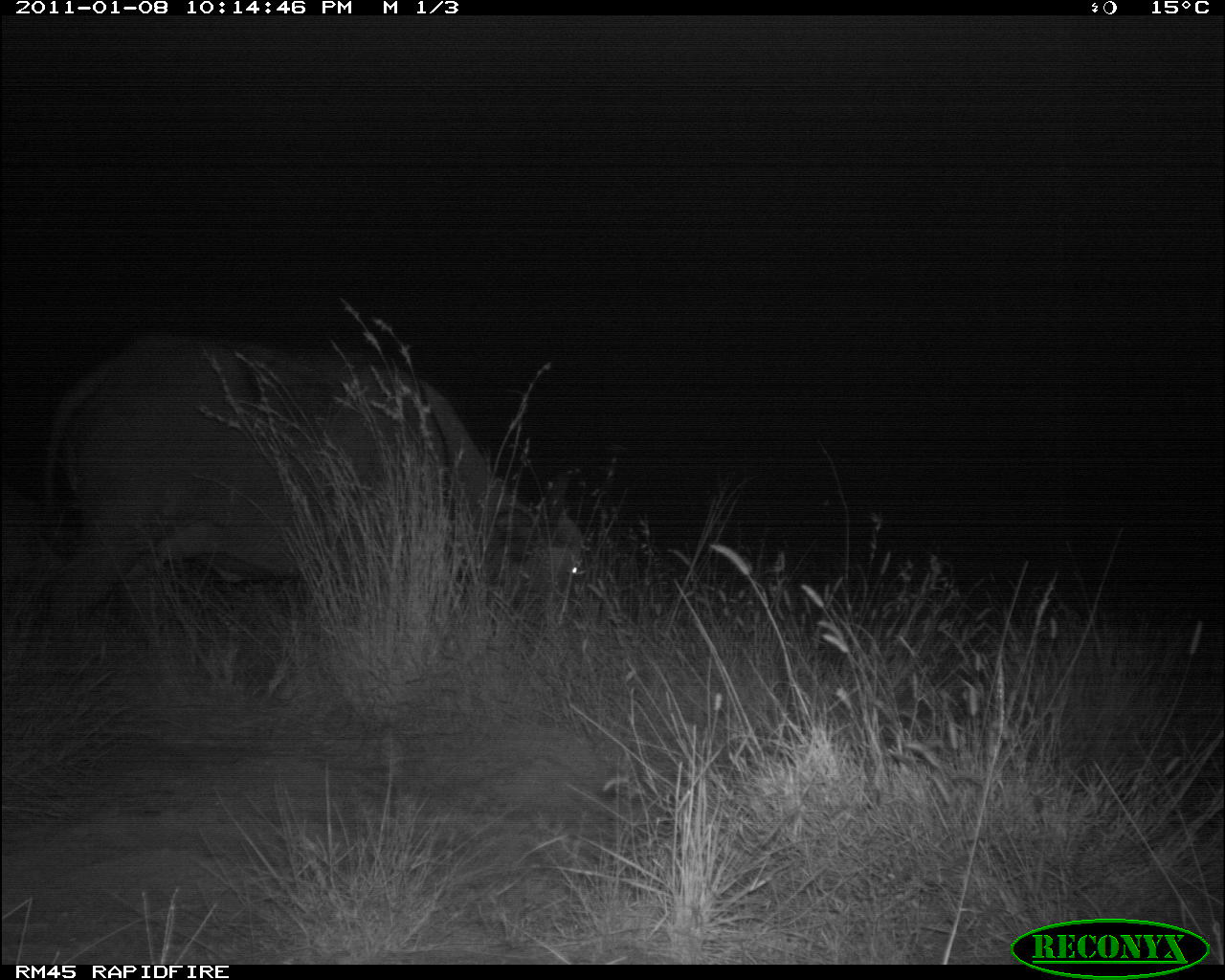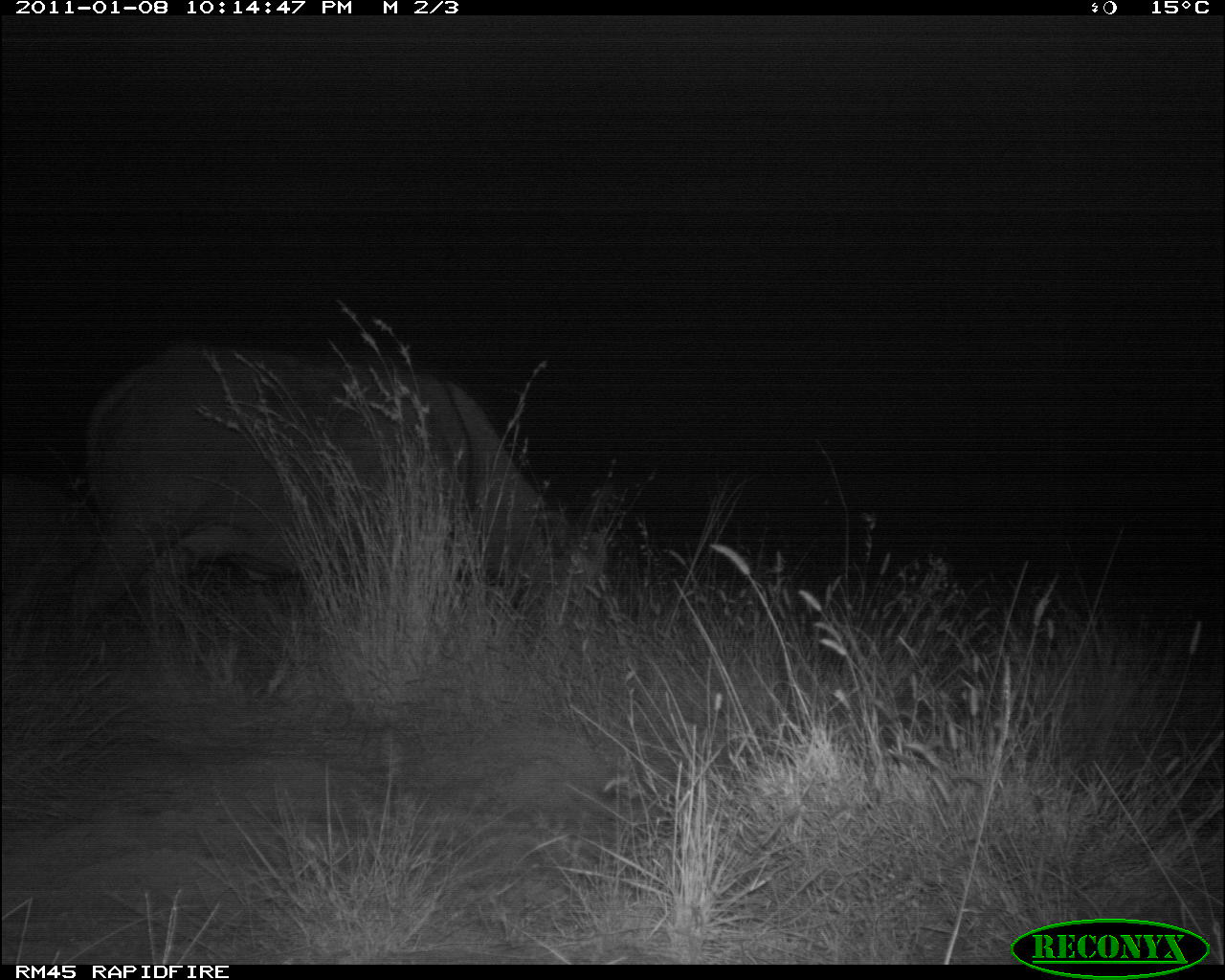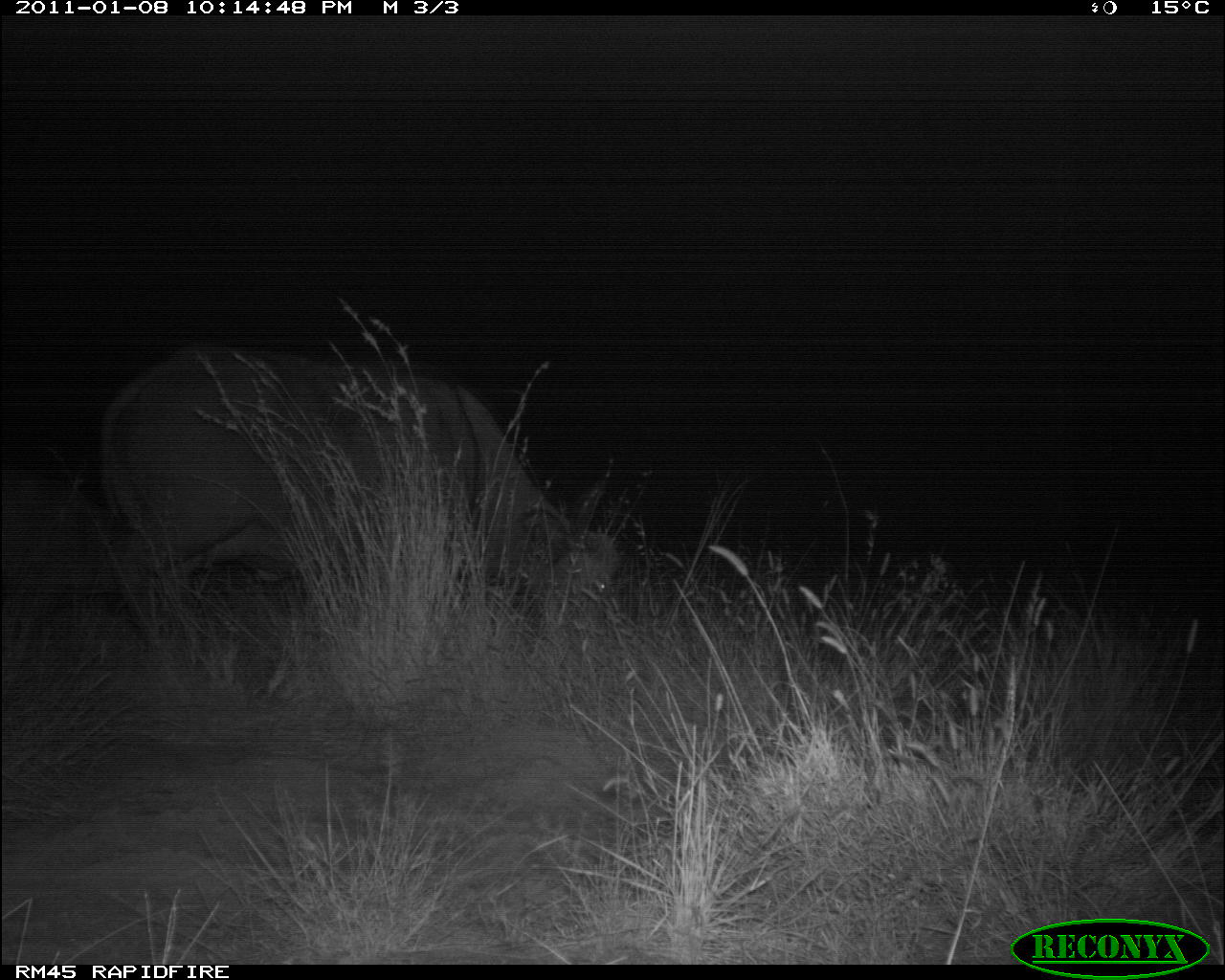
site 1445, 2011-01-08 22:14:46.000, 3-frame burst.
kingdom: Animalia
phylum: Chordata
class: Mammalia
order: Artiodactyla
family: Bovidae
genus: Syncerus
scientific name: Syncerus caffer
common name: african buffalo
Syncerus caffer (african buffalo), count 1.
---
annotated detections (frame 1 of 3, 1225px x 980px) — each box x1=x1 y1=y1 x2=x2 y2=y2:
syncerus caffer: x1=19 y1=327 x2=590 y2=686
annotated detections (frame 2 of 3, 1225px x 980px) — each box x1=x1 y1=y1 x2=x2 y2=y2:
syncerus caffer: x1=68 y1=351 x2=611 y2=643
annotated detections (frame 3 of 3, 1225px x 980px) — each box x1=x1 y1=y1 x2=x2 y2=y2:
syncerus caffer: x1=100 y1=344 x2=618 y2=644